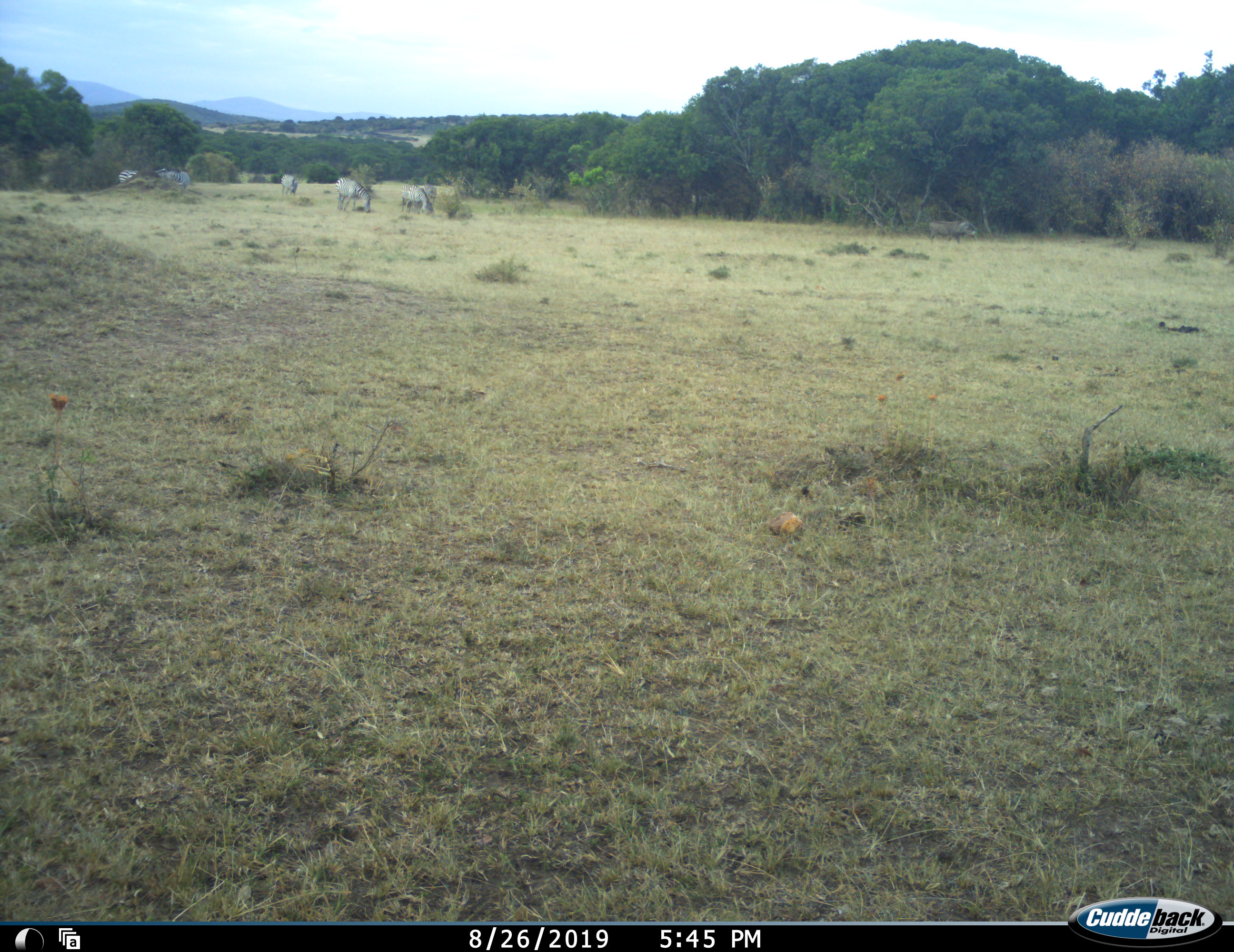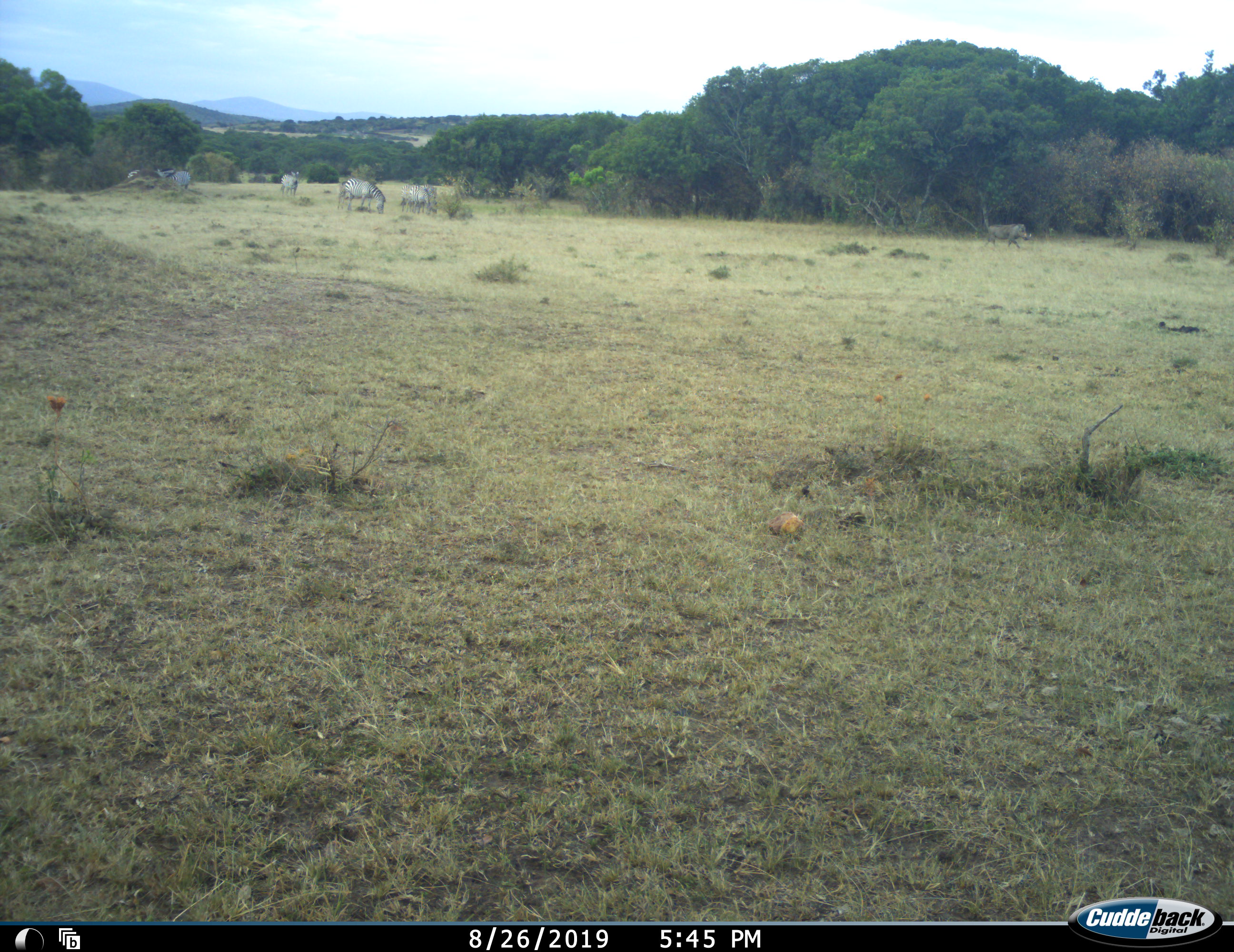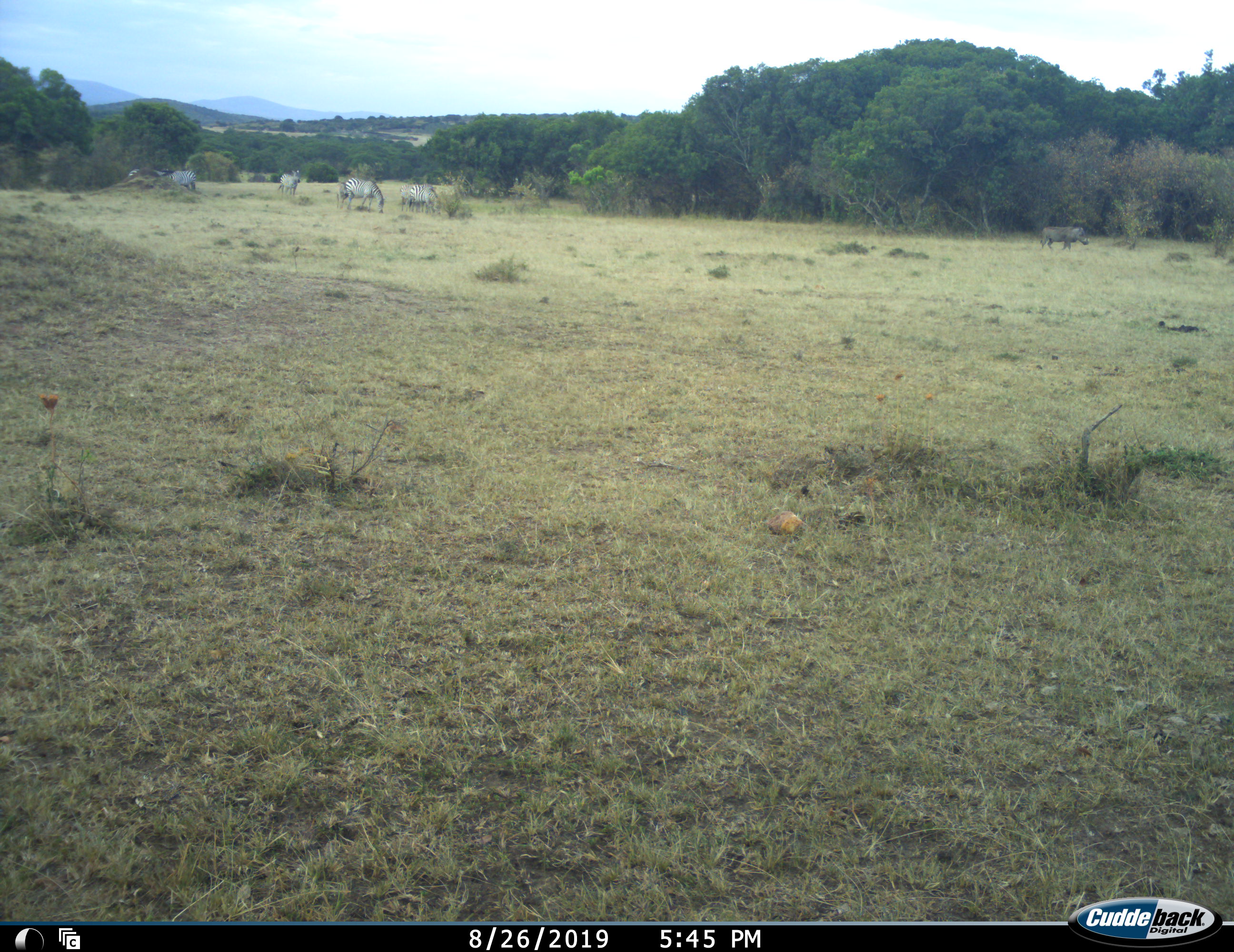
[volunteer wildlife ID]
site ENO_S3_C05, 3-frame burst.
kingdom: Animalia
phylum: Chordata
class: Mammalia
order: Perissodactyla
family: Equidae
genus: Equus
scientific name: Equus quagga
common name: plains zebra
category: zebraplains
Zebraplains (plains zebra) (Equus quagga), count 6. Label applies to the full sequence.